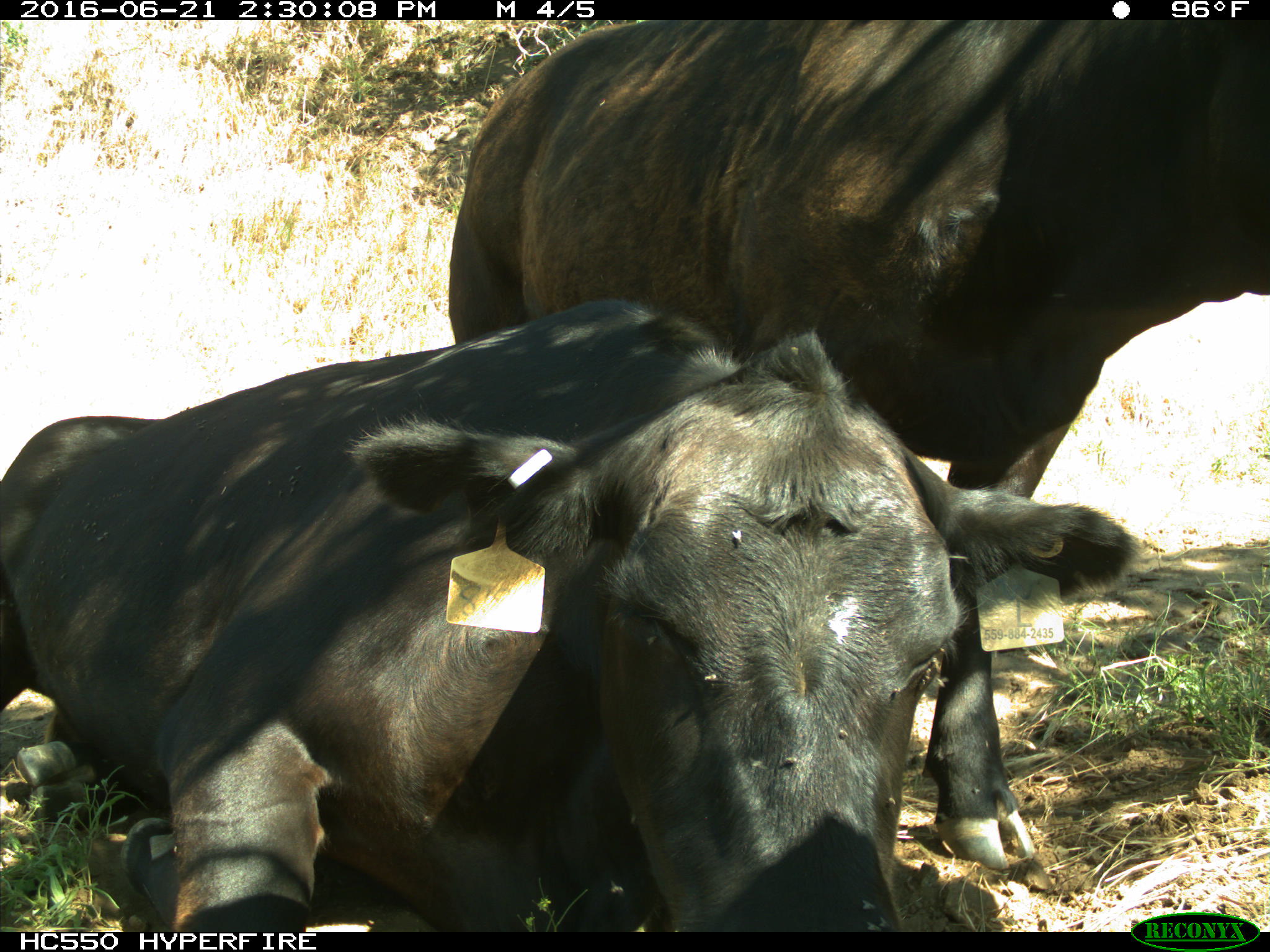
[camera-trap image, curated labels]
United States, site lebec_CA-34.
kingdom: Animalia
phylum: Chordata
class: Mammalia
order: Artiodactyla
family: Bovidae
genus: Bos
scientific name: Bos taurus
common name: domestic cow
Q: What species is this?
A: Bos taurus (domestic cow).